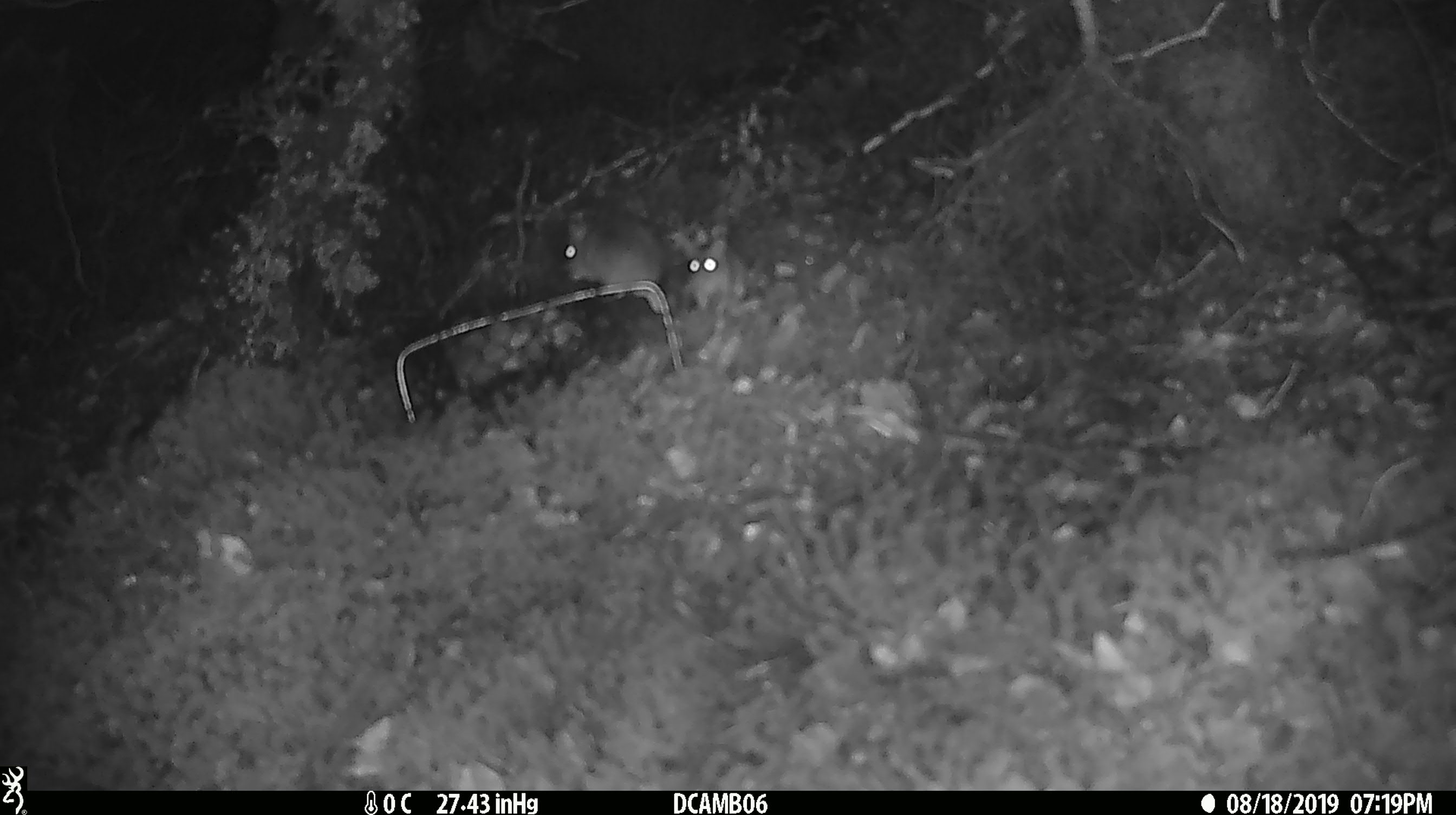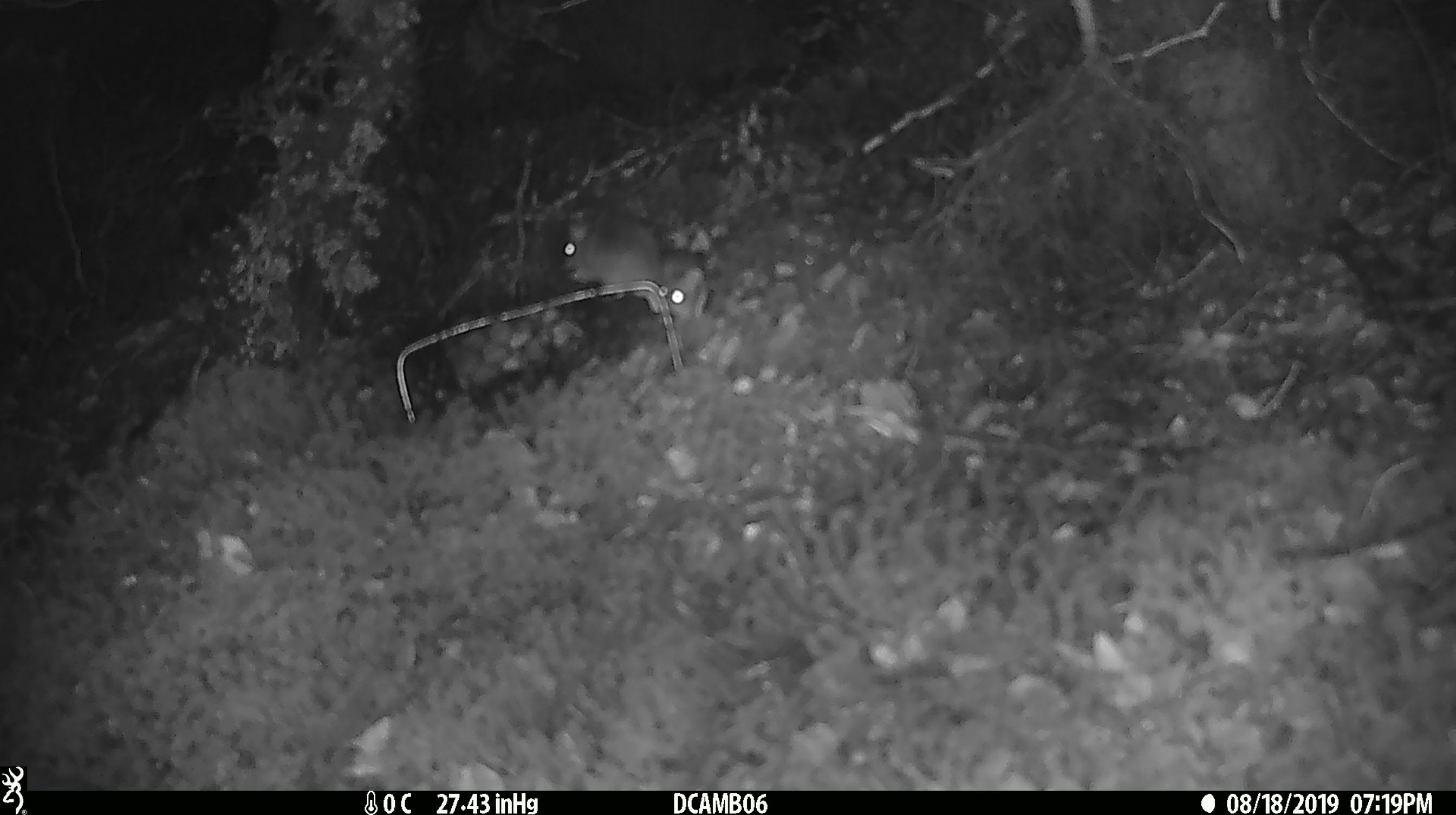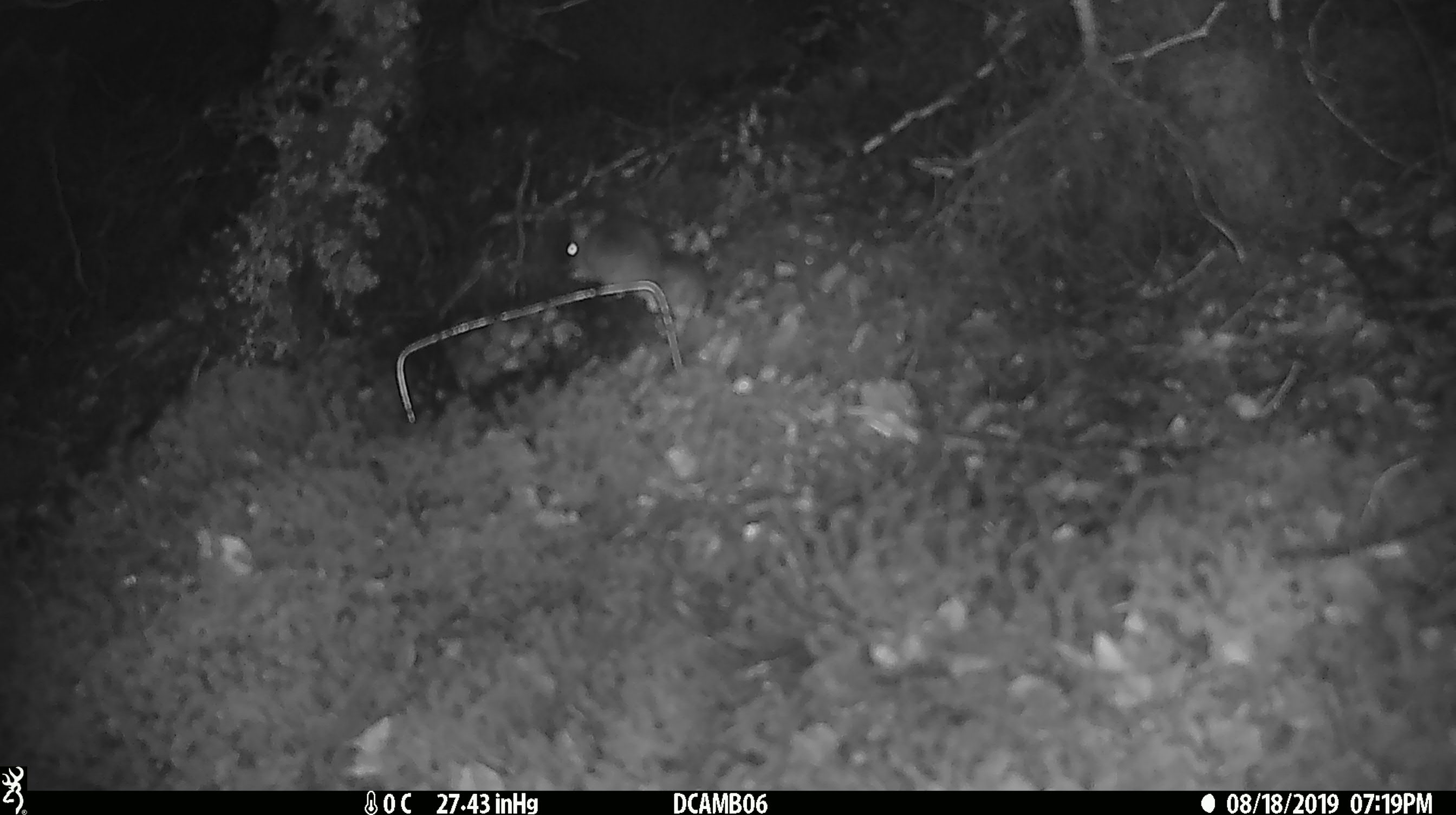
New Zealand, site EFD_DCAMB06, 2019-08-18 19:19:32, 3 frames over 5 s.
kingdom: Animalia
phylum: Chordata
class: Mammalia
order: Rodentia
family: Muridae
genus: Mus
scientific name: Mus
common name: mouse